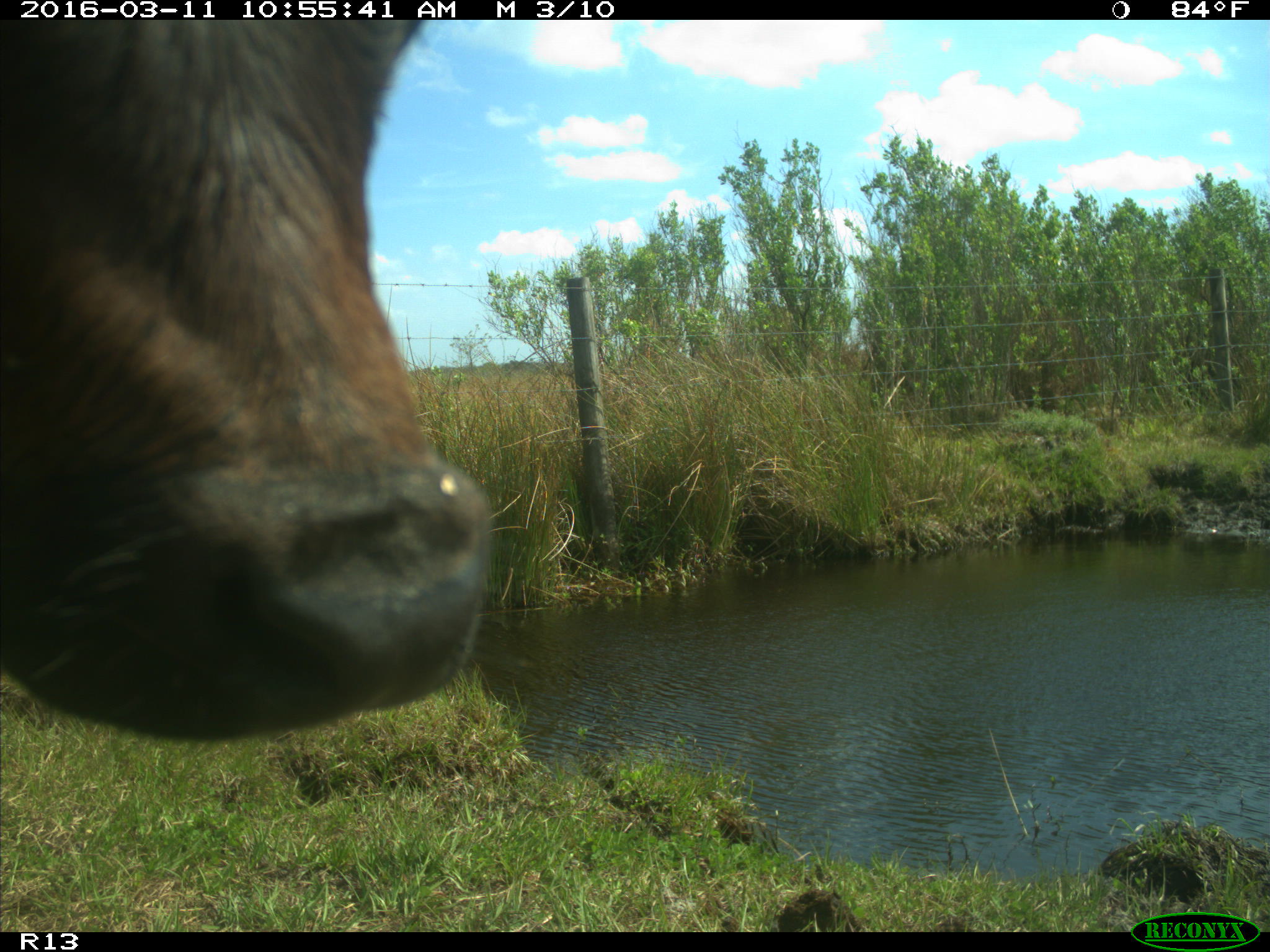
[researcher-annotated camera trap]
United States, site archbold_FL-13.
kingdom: Animalia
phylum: Chordata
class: Mammalia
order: Artiodactyla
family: Bovidae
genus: Bos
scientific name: Bos taurus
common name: domestic cow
Bos taurus (domestic cow).